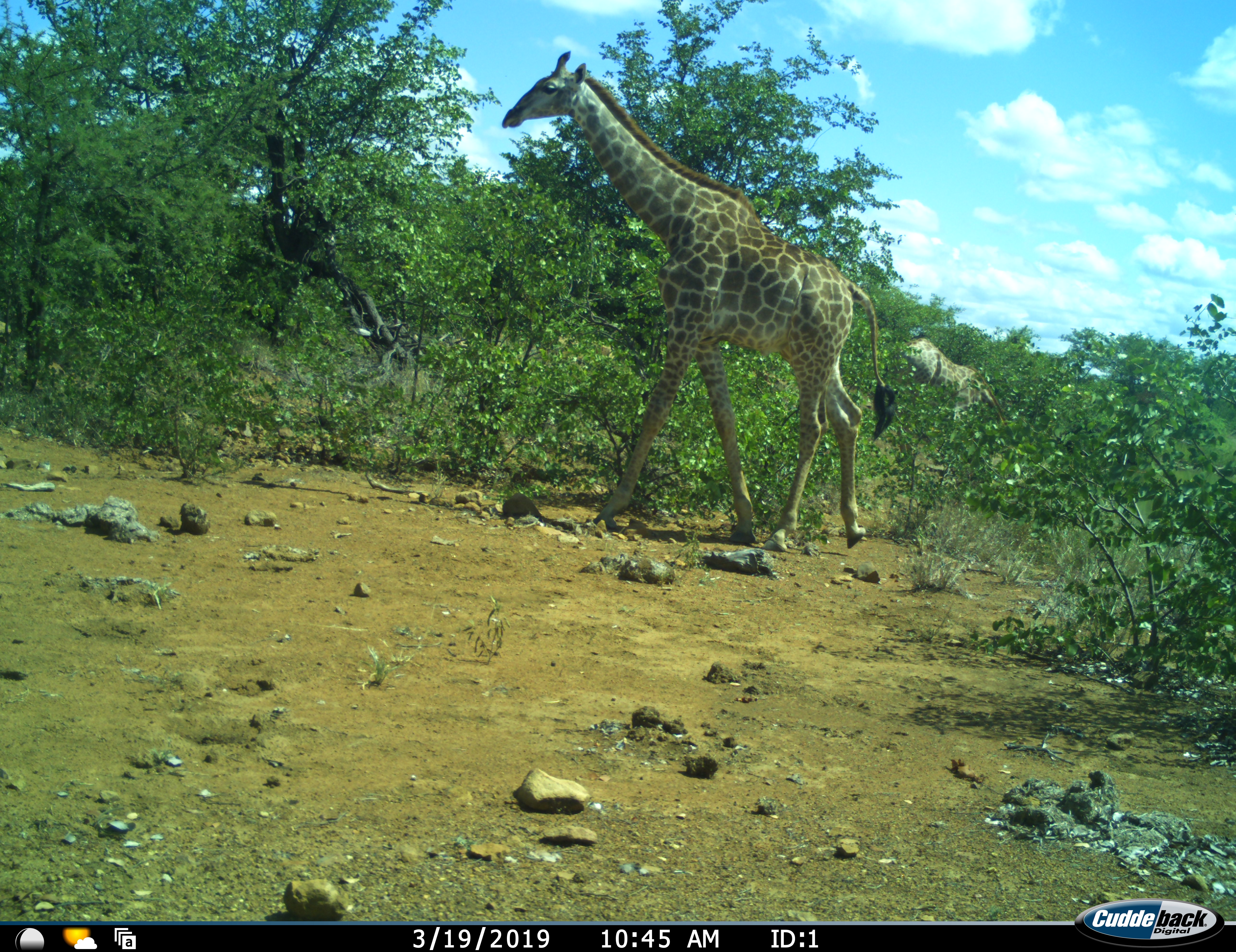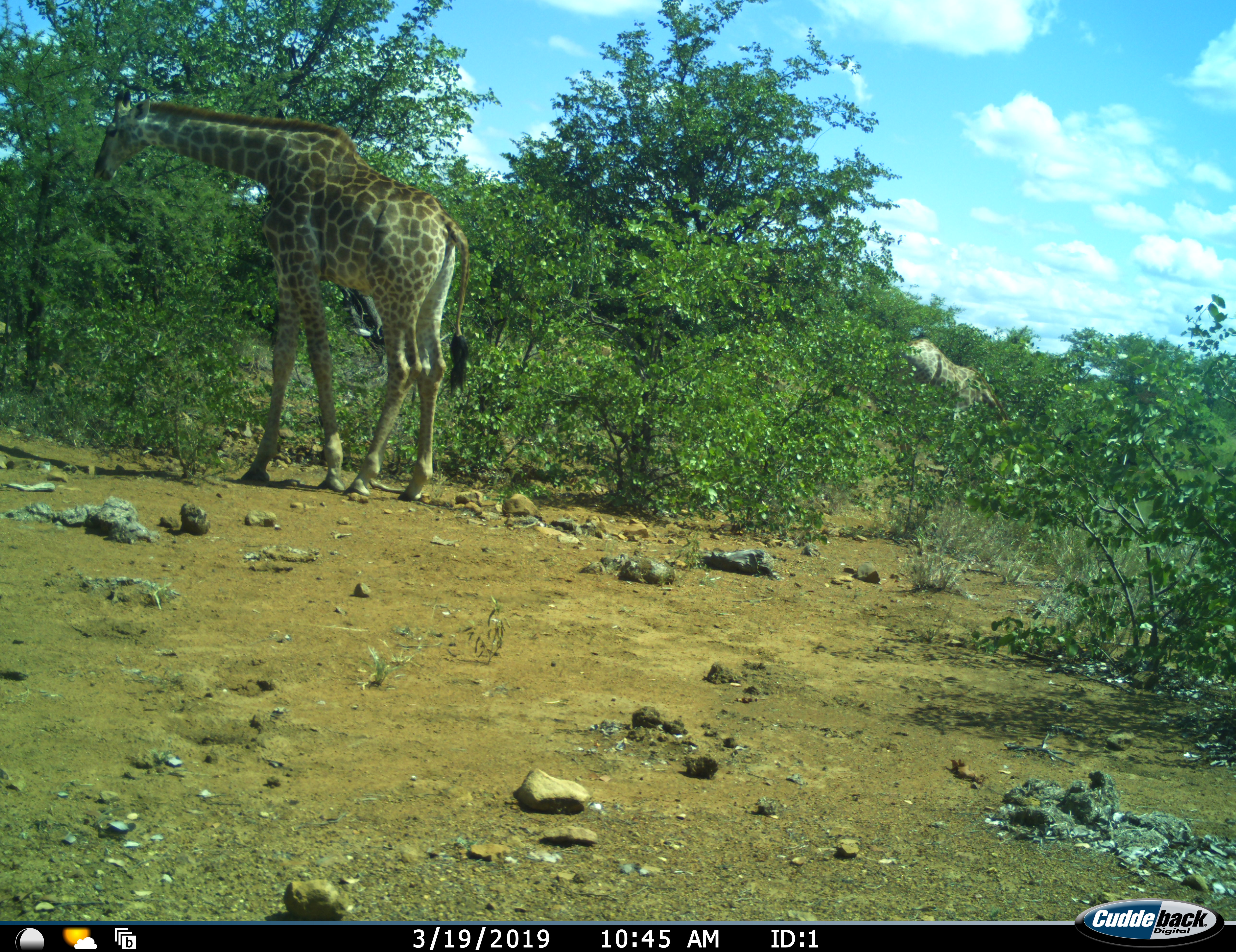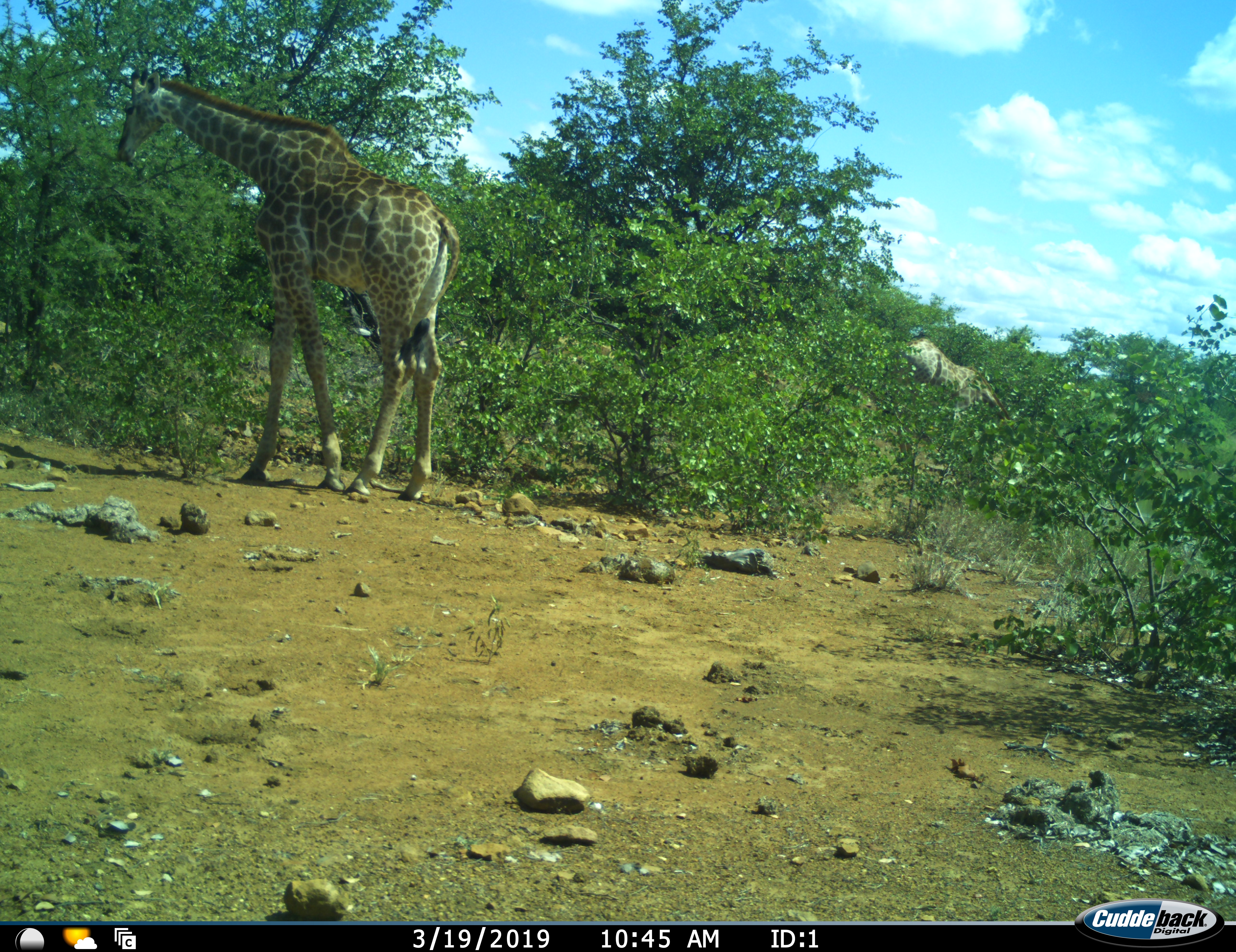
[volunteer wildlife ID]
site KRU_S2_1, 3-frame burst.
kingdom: Animalia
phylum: Chordata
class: Mammalia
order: Artiodactyla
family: Giraffidae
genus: Giraffa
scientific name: Giraffa camelopardalis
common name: giraffe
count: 2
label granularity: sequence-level